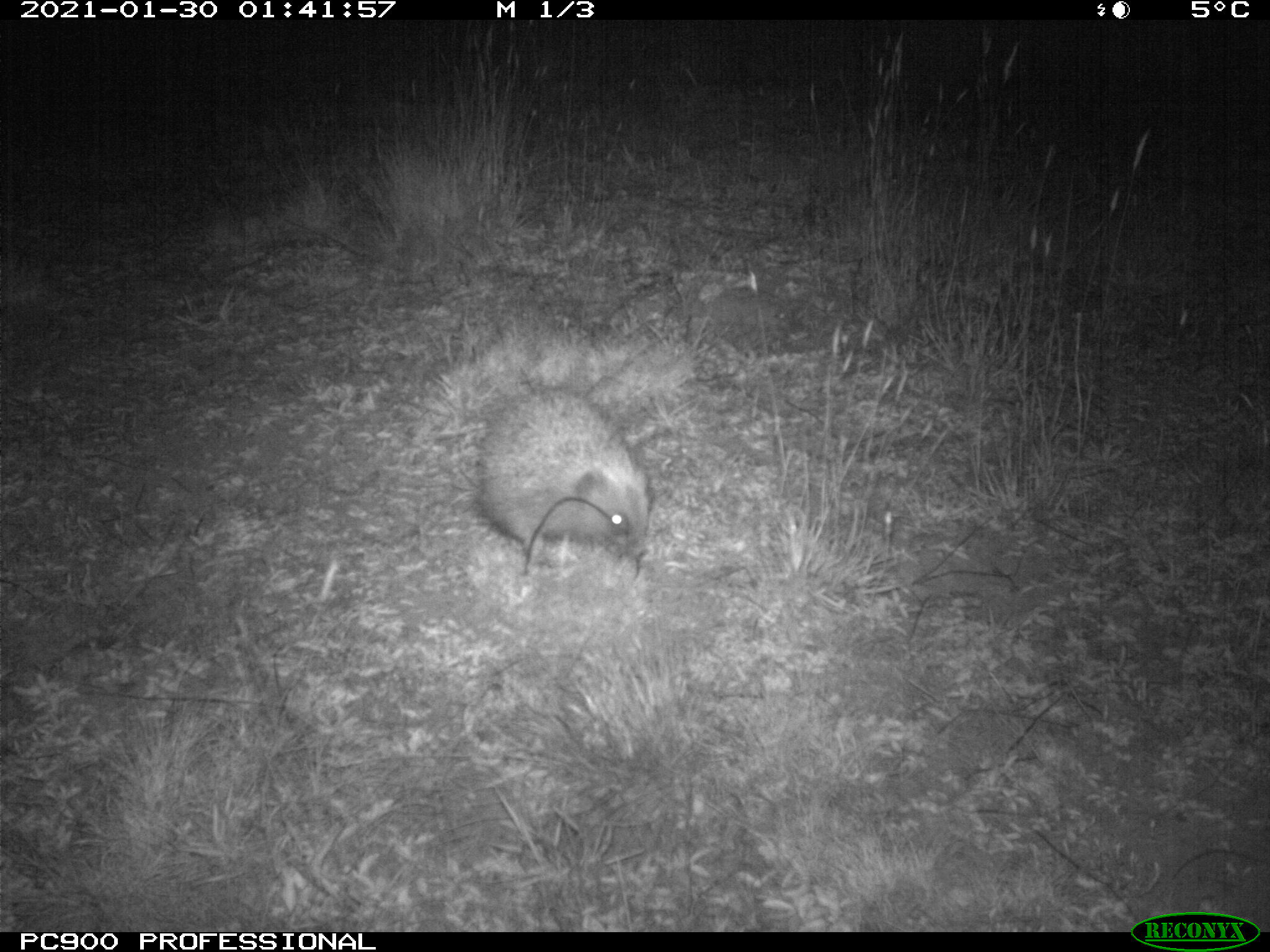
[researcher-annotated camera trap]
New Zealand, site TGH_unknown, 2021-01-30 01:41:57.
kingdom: Animalia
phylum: Chordata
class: Mammalia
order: Eulipotyphla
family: Erinaceidae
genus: Erinaceus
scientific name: Erinaceus europaeus europaeus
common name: european hedgehog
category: hedgehog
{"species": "hedgehog (european hedgehog) (Erinaceus europaeus europaeus)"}